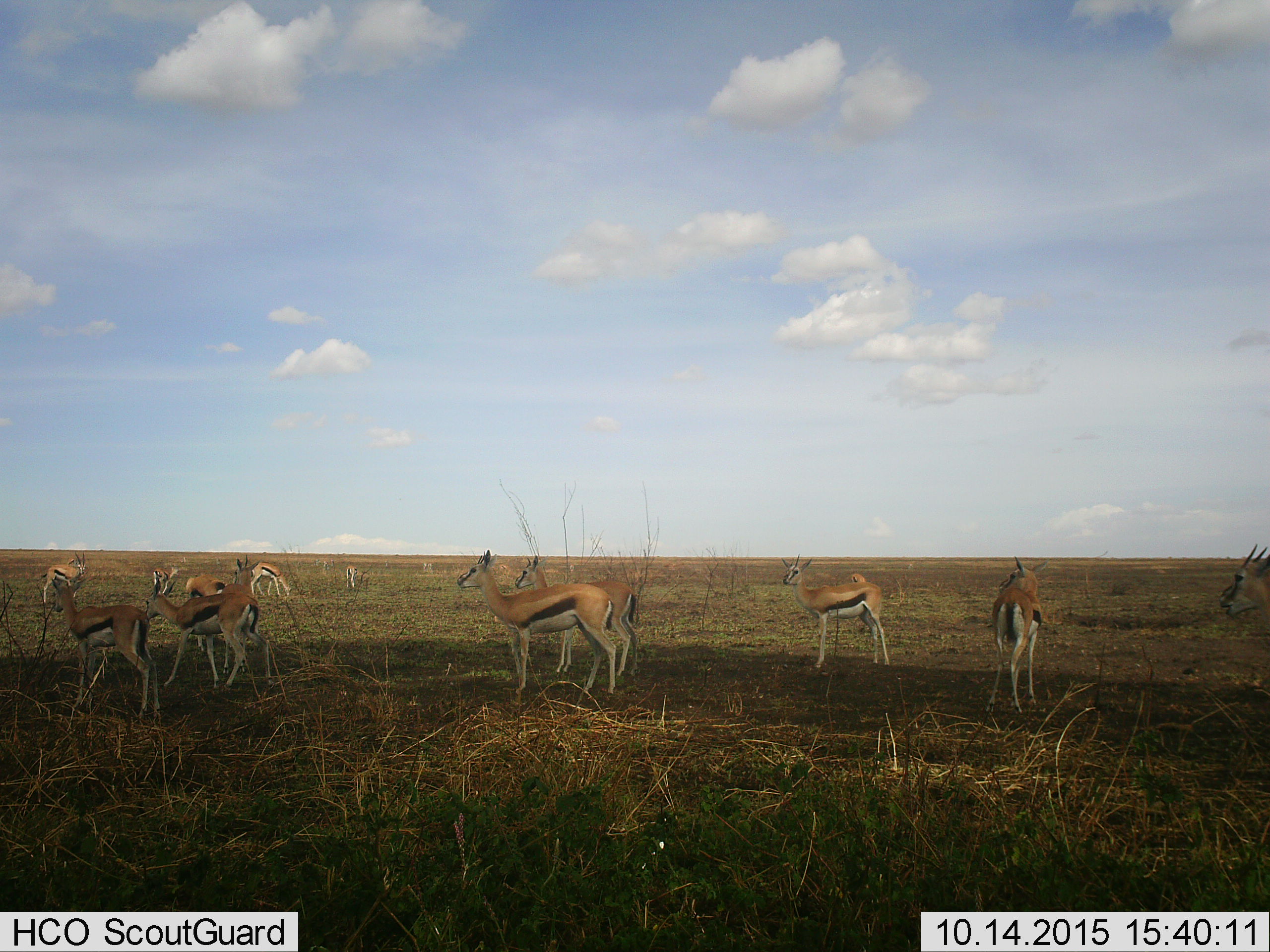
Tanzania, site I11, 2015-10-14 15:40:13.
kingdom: Animalia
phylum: Chordata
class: Mammalia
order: Artiodactyla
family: Bovidae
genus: Eudorcas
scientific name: Eudorcas thomsonii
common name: thomson's gazelle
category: gazellethomsons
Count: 11-50.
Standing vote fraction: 100%.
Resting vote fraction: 0%.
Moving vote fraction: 11%.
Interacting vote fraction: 0%.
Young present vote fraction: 0%.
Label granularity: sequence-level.